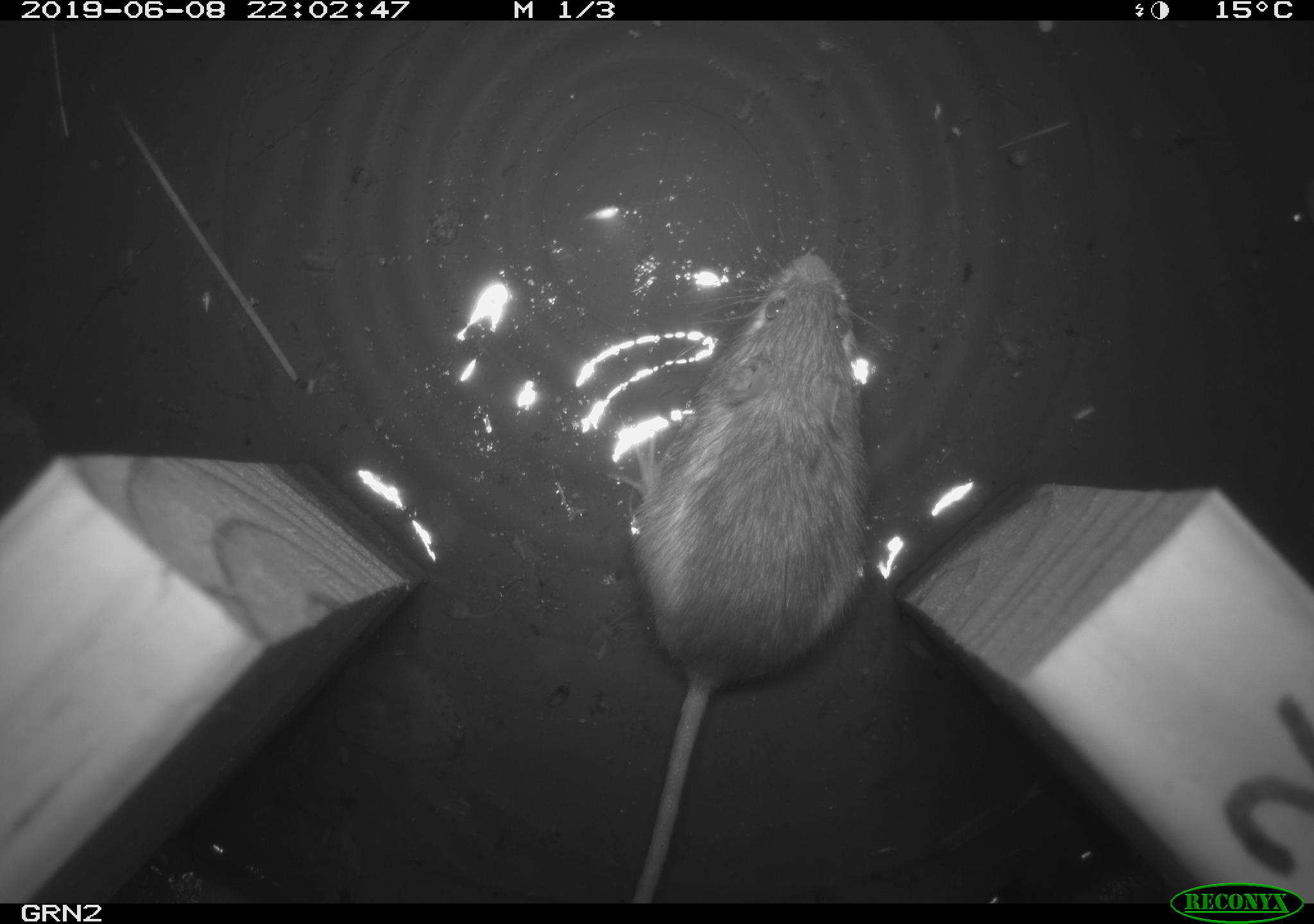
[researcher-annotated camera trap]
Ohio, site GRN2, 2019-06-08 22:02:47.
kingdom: Animalia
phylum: Chordata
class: Mammalia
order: Rodentia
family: Zapodidae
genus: Napaeozapus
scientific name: Napaeozapus insignis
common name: woodland jumping mouse